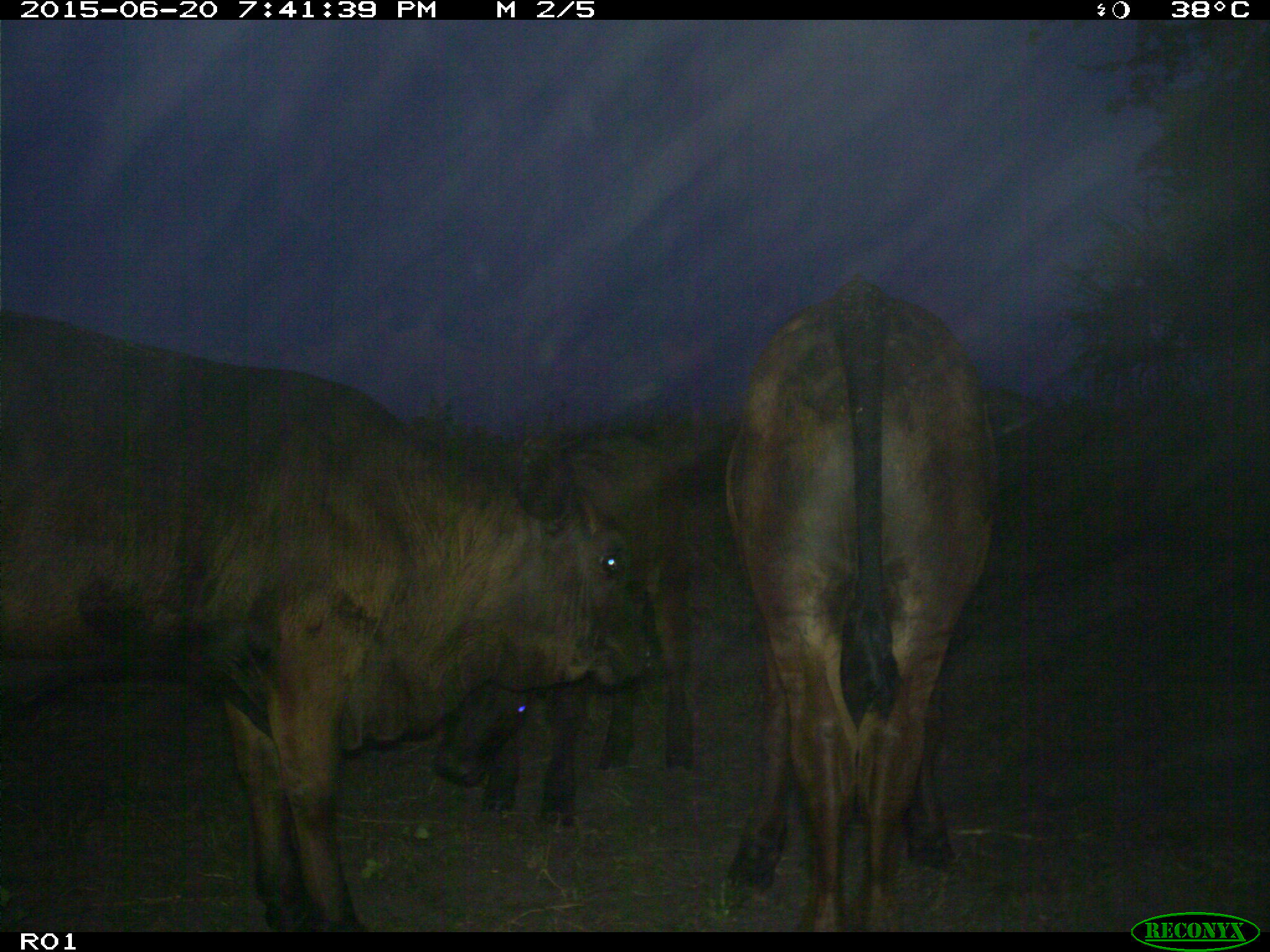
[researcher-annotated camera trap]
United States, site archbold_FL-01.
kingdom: Animalia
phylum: Chordata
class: Mammalia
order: Artiodactyla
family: Bovidae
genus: Bos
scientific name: Bos taurus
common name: domestic cow